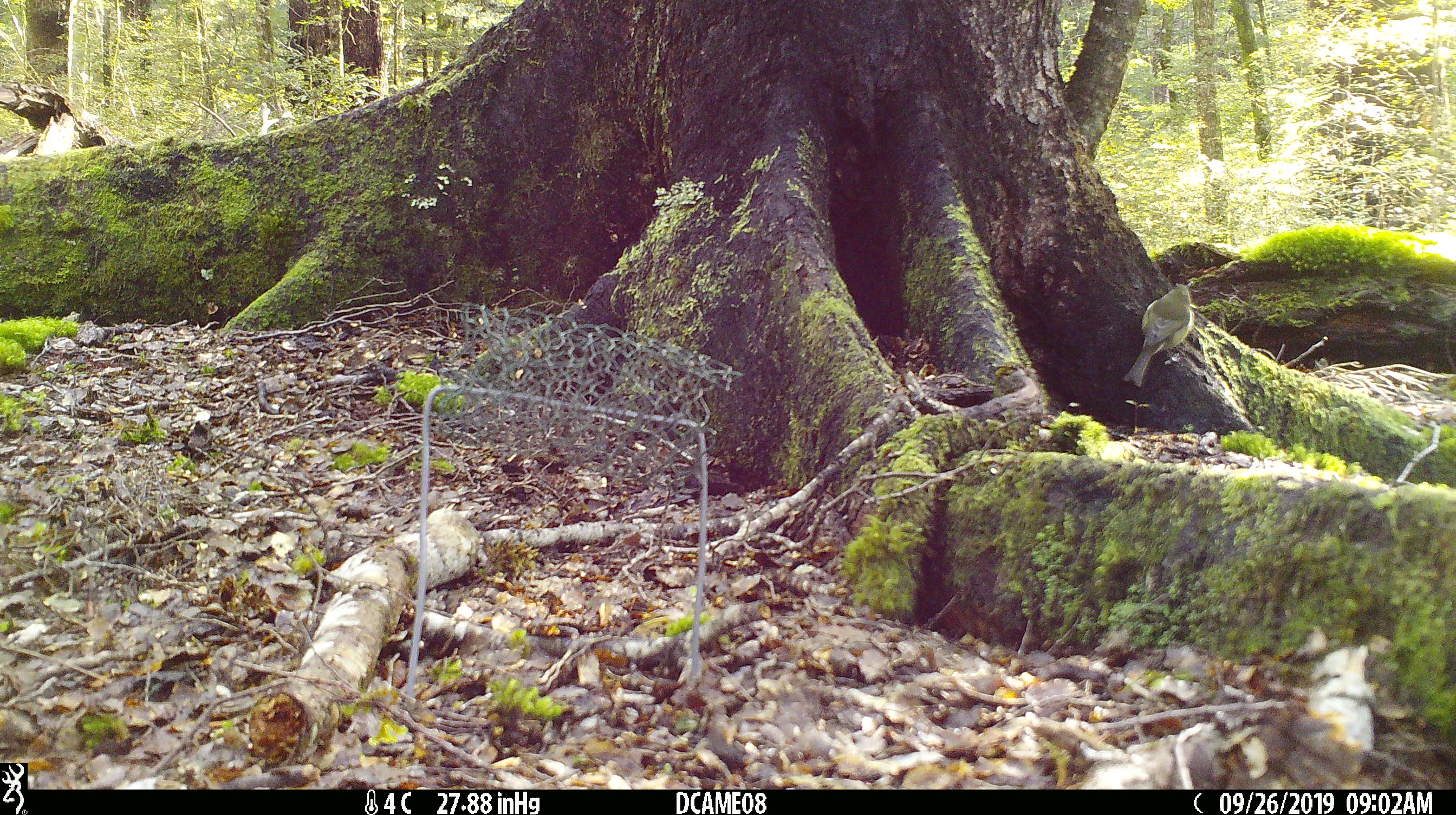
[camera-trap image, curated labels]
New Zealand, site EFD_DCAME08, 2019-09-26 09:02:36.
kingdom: Animalia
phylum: Chordata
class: Aves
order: Passeriformes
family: Meliphagidae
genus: Anthornis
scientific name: Anthornis melanura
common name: new zealand bellbird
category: bellbird